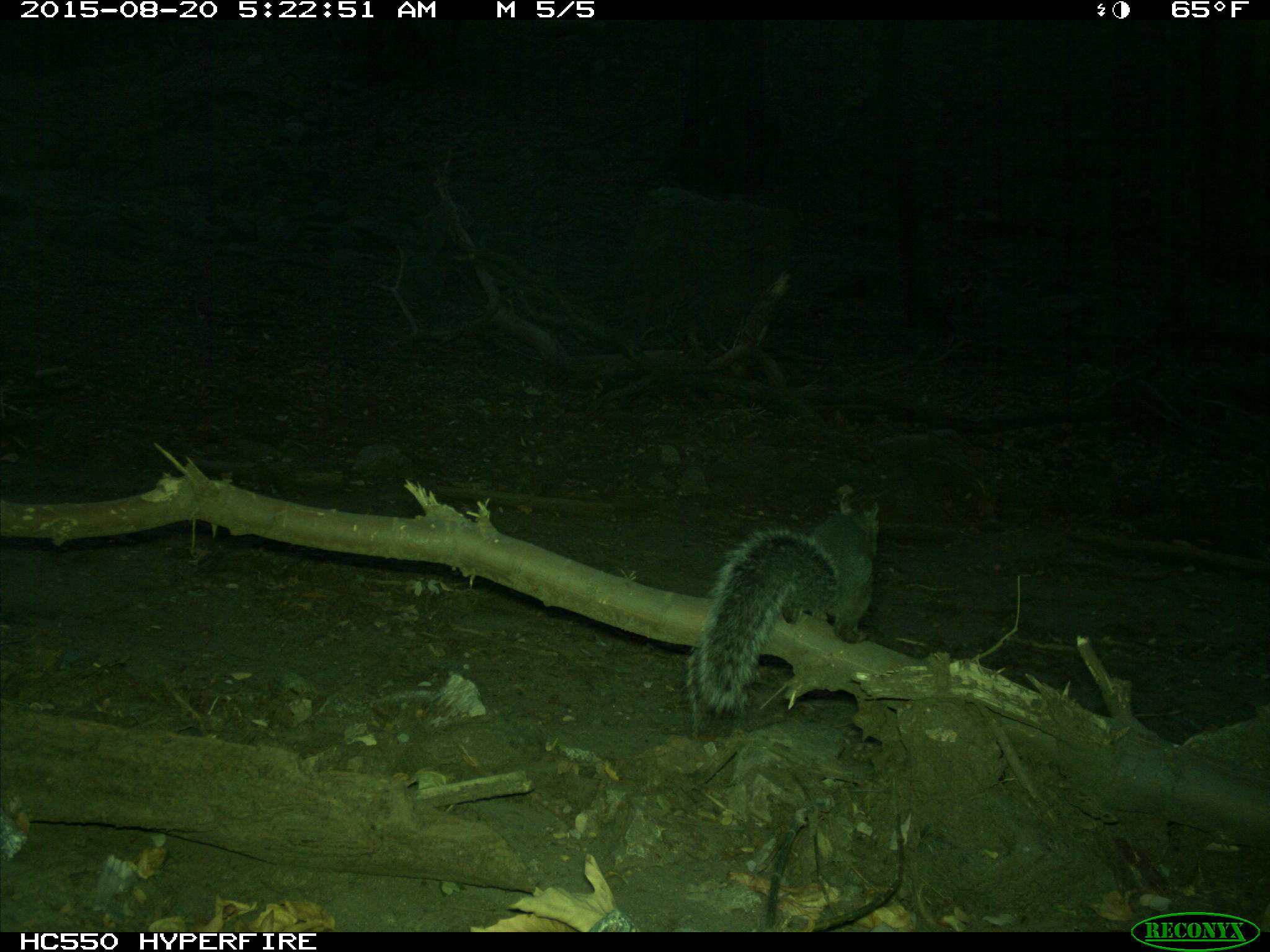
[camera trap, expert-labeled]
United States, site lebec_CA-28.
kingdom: Animalia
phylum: Chordata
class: Mammalia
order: Rodentia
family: Sciuridae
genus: Sciurus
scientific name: Sciurus carolinensis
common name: eastern gray squirrel